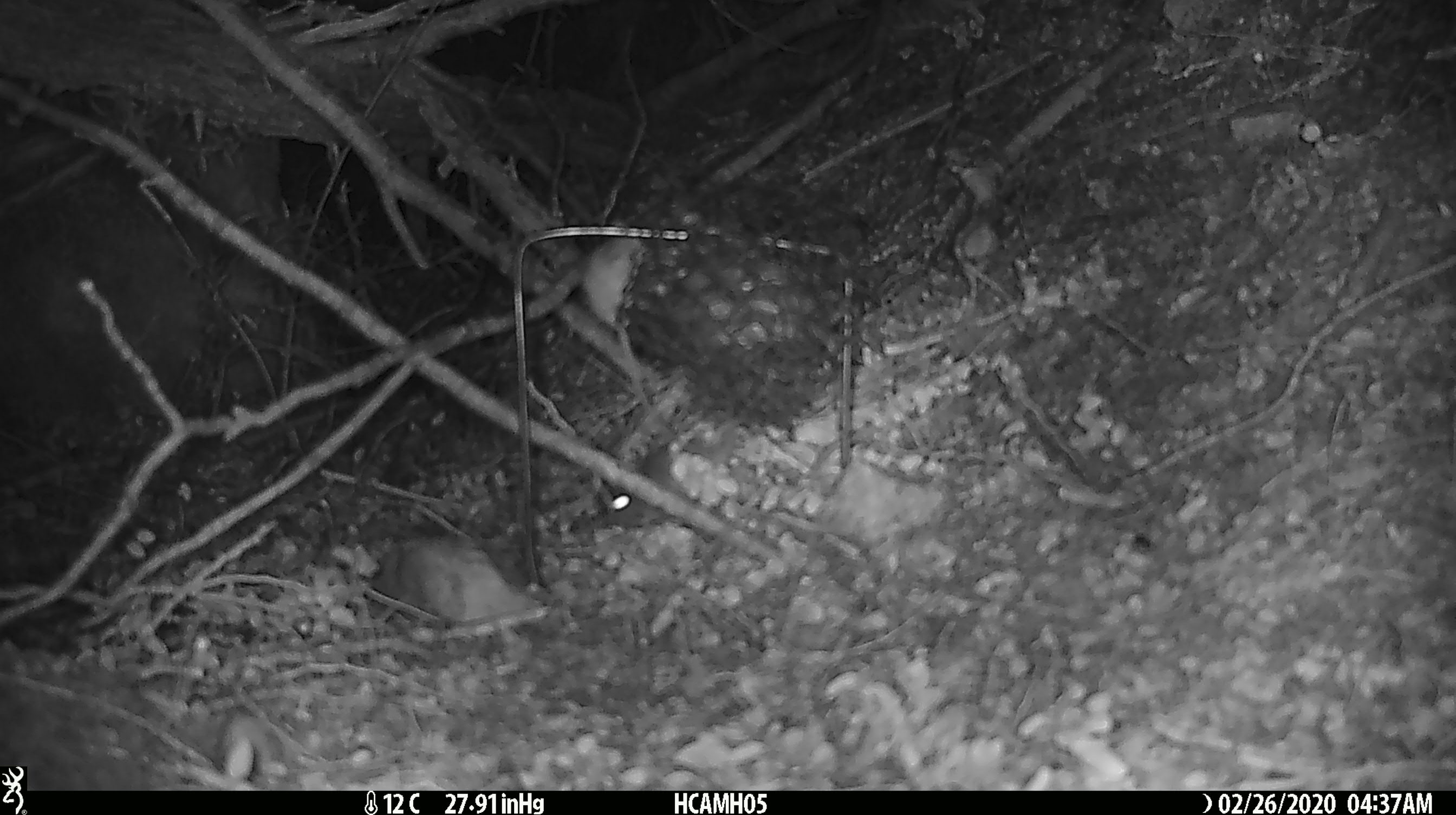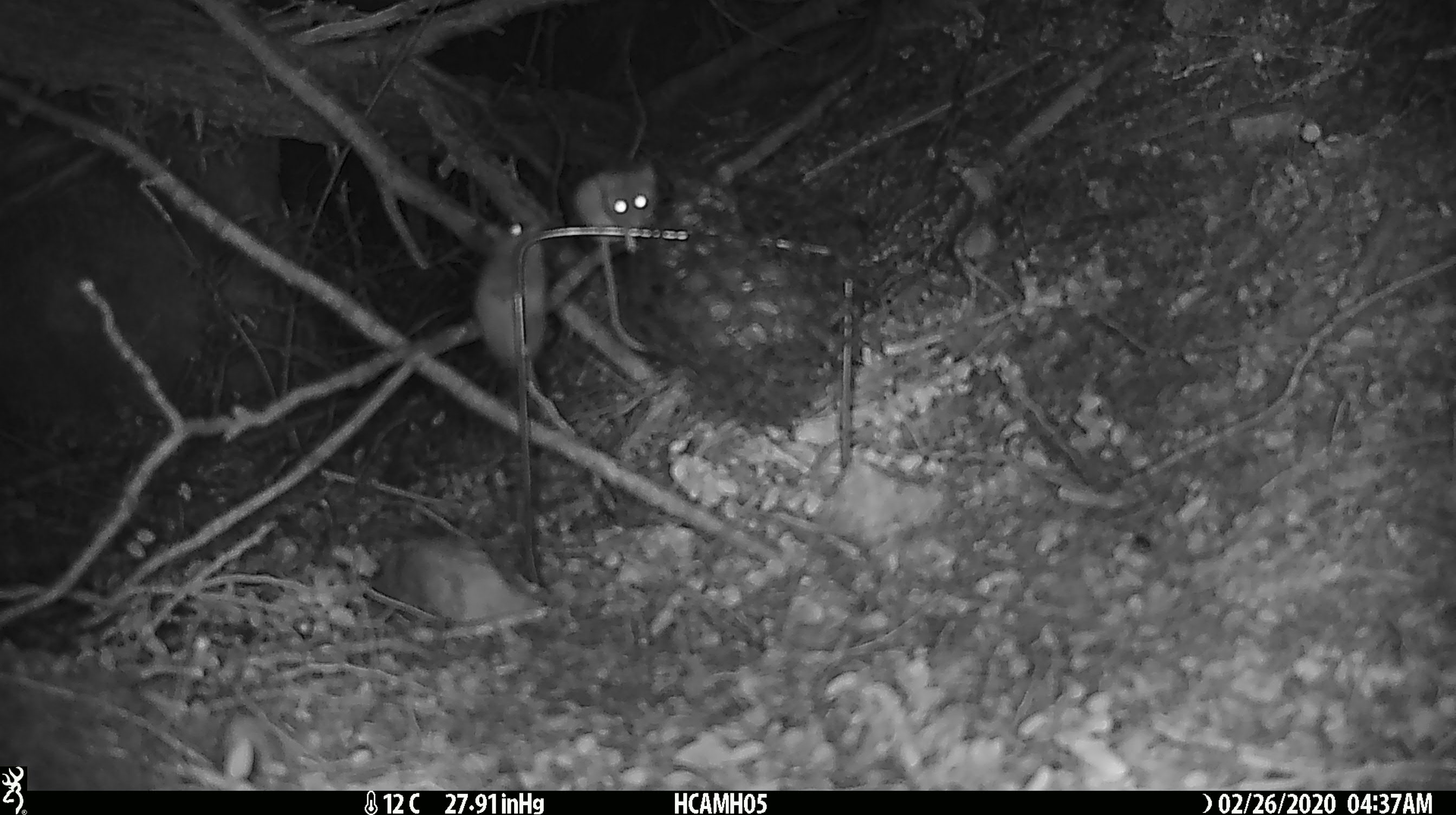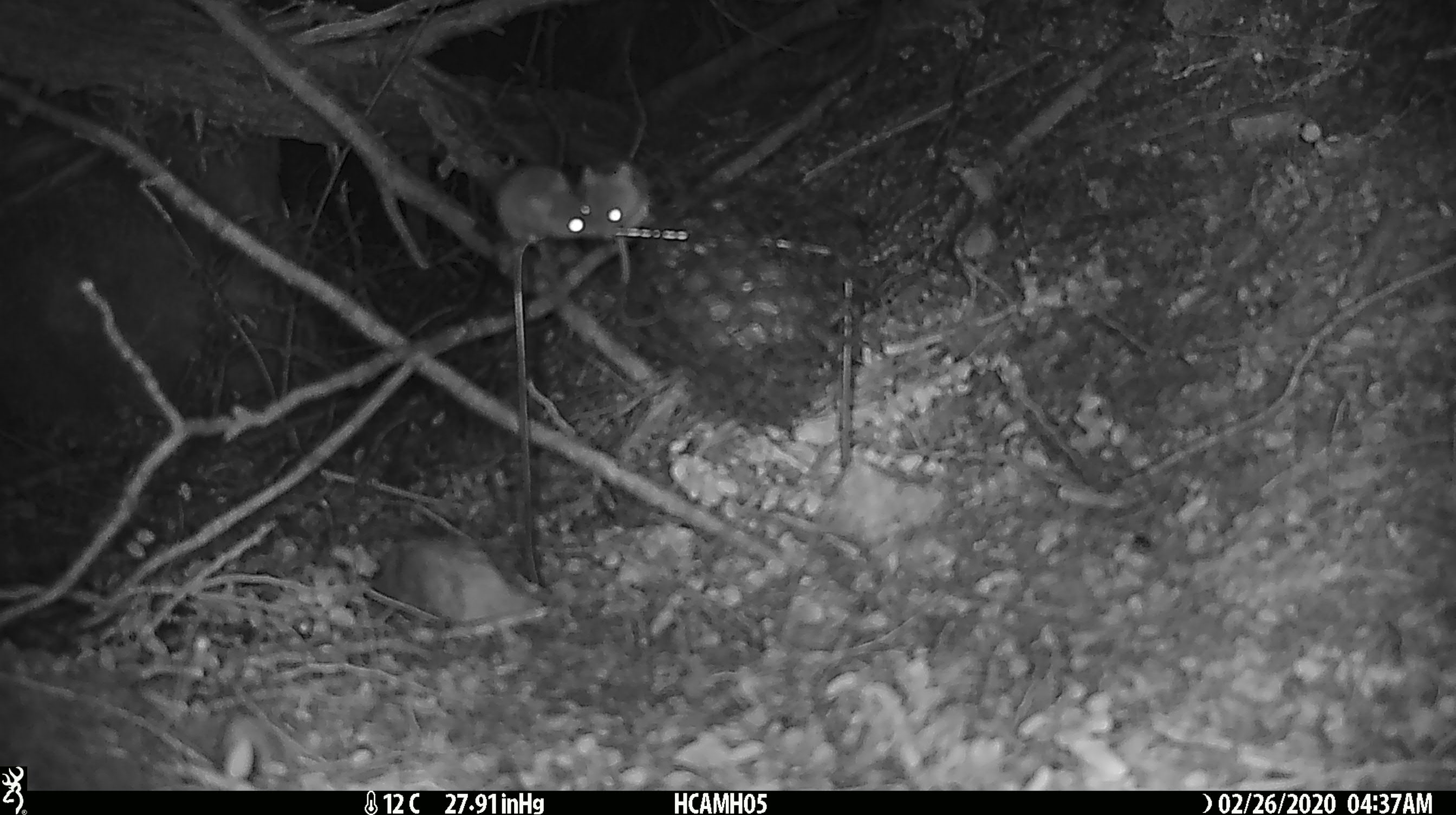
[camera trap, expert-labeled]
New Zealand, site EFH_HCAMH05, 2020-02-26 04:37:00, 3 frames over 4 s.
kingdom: Animalia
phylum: Chordata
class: Mammalia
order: Rodentia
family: Muridae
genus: Mus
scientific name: Mus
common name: mouse